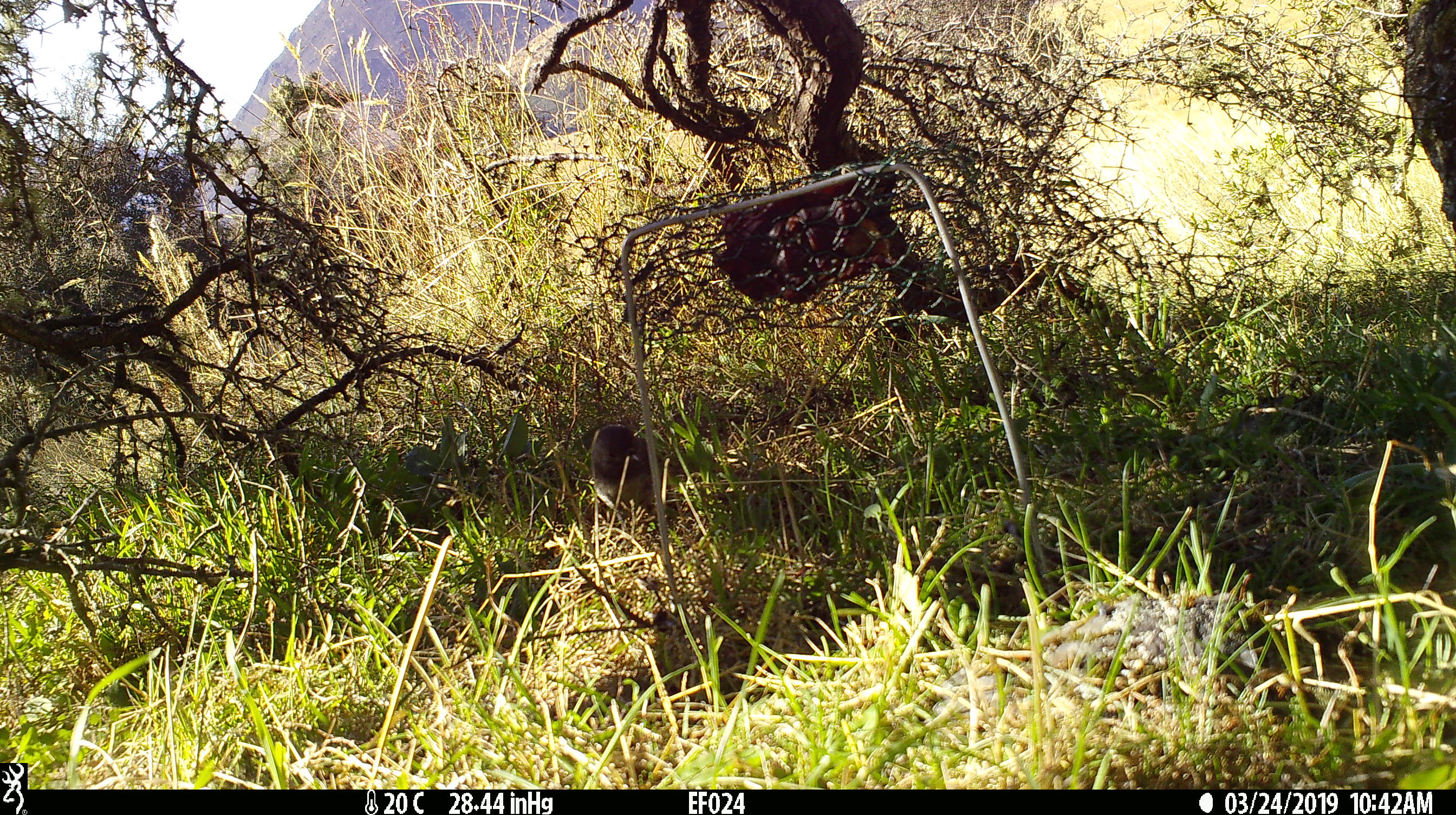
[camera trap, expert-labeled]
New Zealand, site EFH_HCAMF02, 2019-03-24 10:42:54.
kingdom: Animalia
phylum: Chordata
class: Aves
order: Passeriformes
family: Petroicidae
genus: Petroica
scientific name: Petroica australis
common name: new zealand robin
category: robin